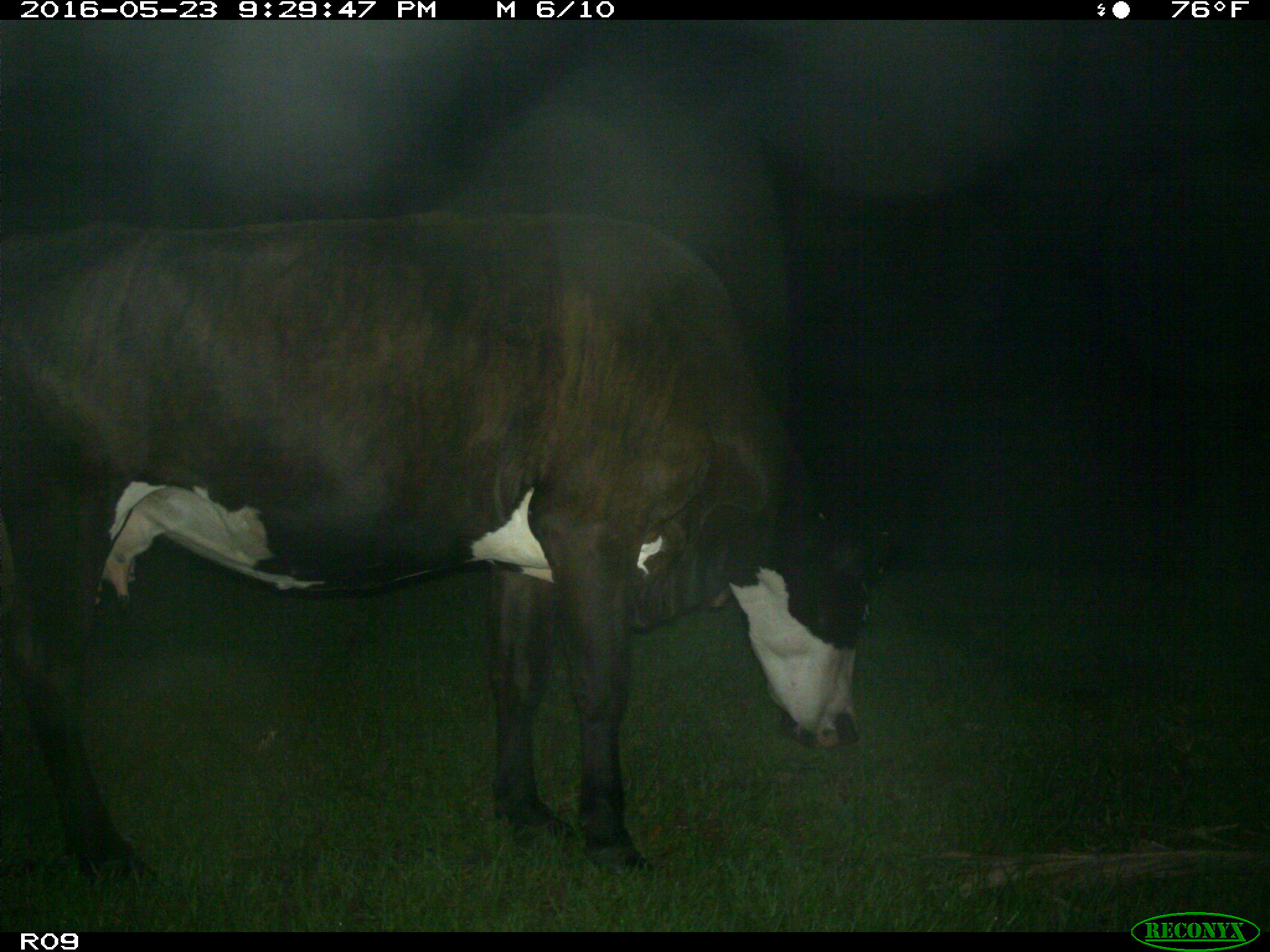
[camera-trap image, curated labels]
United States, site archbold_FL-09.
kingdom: Animalia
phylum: Chordata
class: Mammalia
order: Artiodactyla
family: Bovidae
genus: Bos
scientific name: Bos taurus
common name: domestic cow